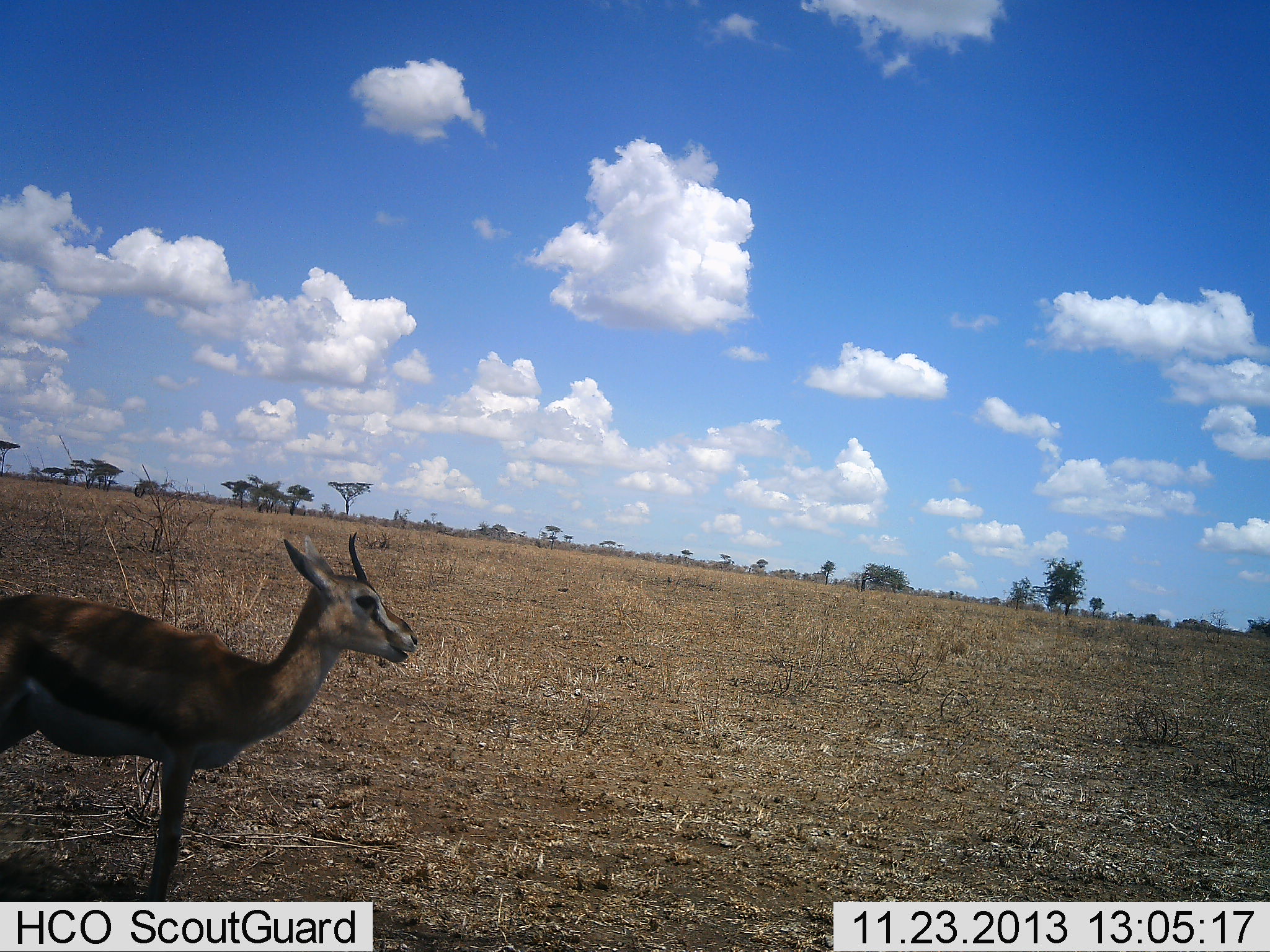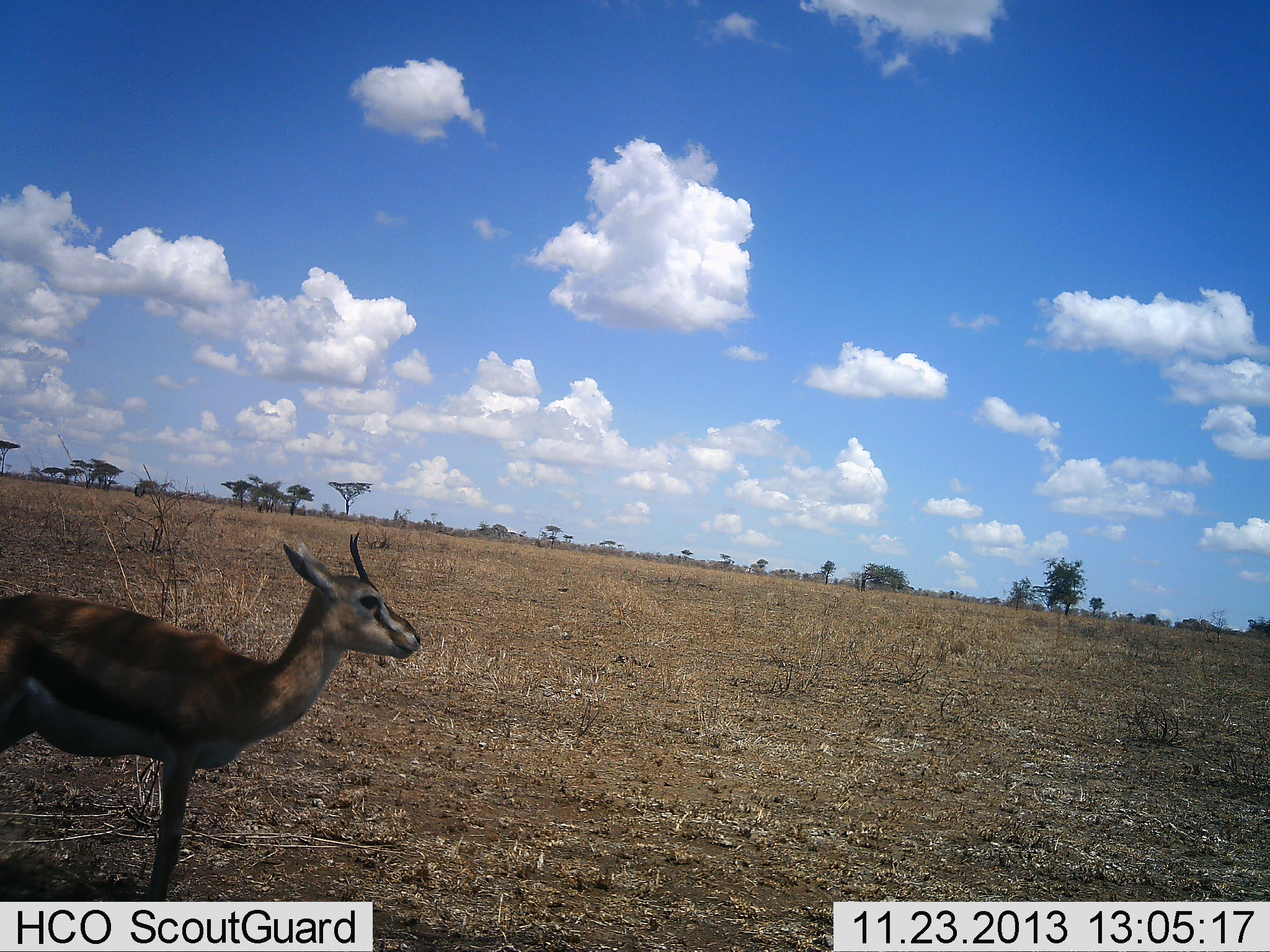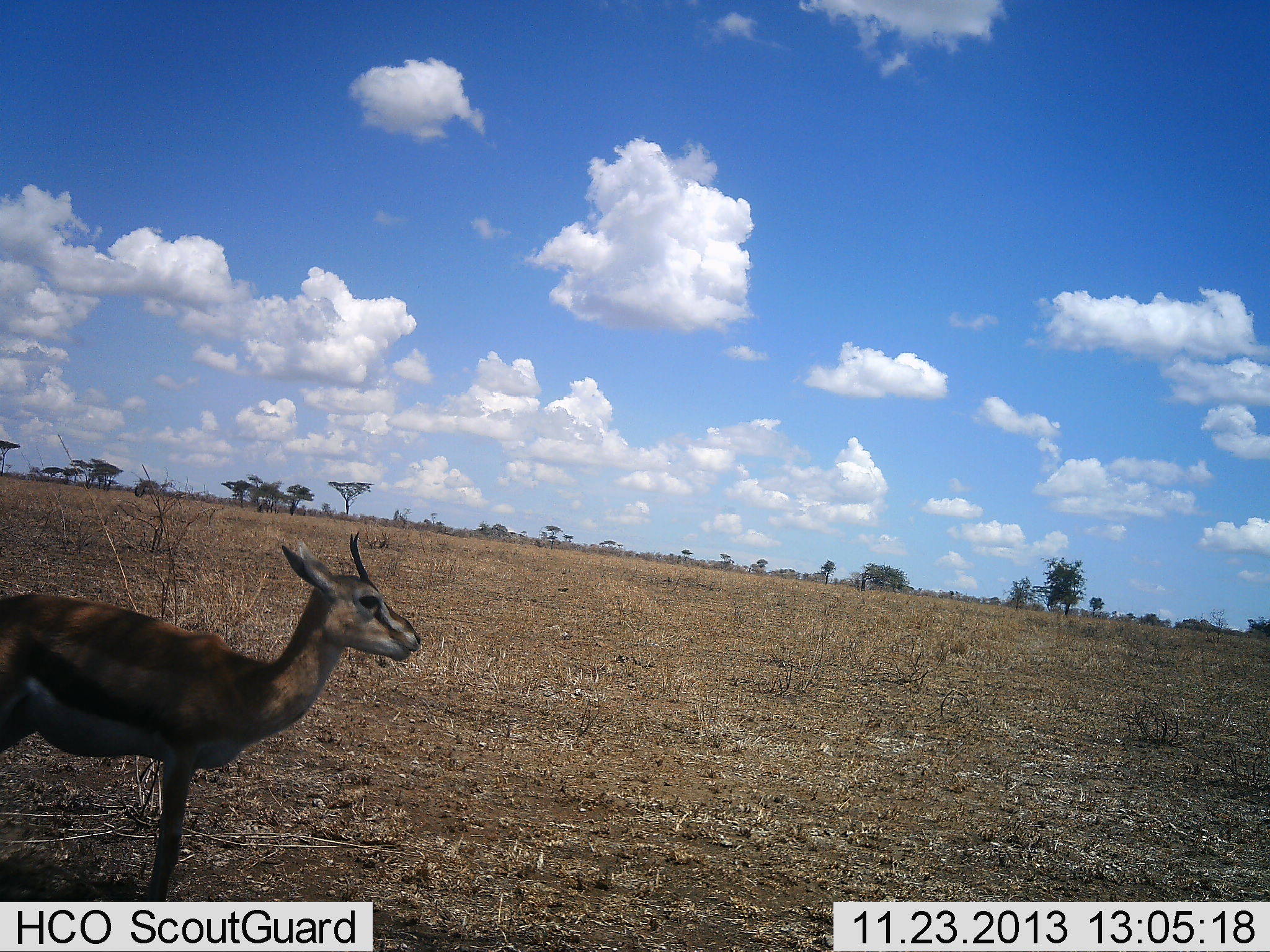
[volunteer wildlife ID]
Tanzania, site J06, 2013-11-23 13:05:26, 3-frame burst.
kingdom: Animalia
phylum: Chordata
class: Mammalia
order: Artiodactyla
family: Bovidae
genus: Eudorcas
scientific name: Eudorcas thomsonii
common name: thomson's gazelle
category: gazellethomsons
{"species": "gazellethomsons (thomson's gazelle) (Eudorcas thomsonii)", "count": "1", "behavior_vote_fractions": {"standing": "90%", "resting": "0%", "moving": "0%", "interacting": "0%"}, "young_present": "10%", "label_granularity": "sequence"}